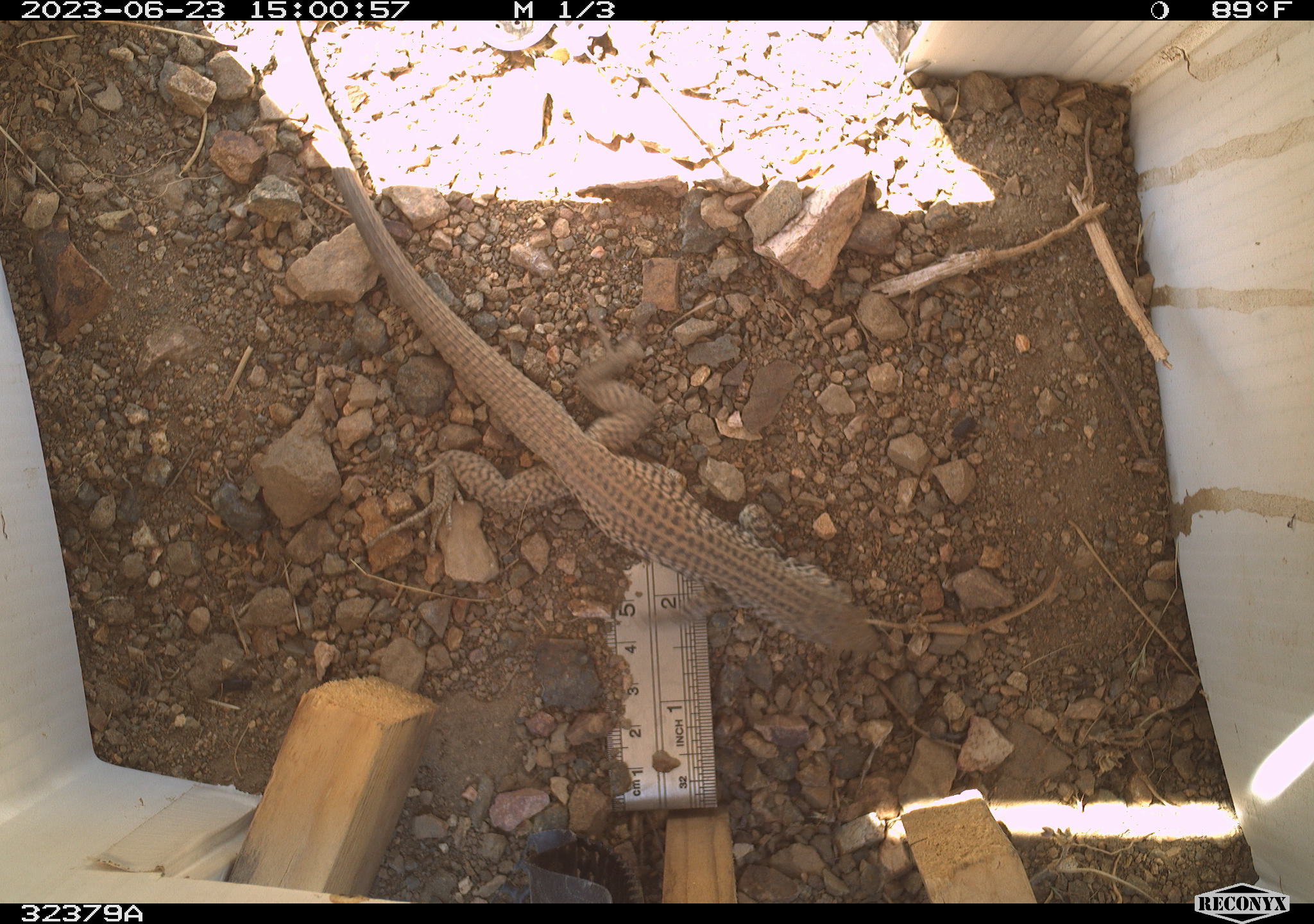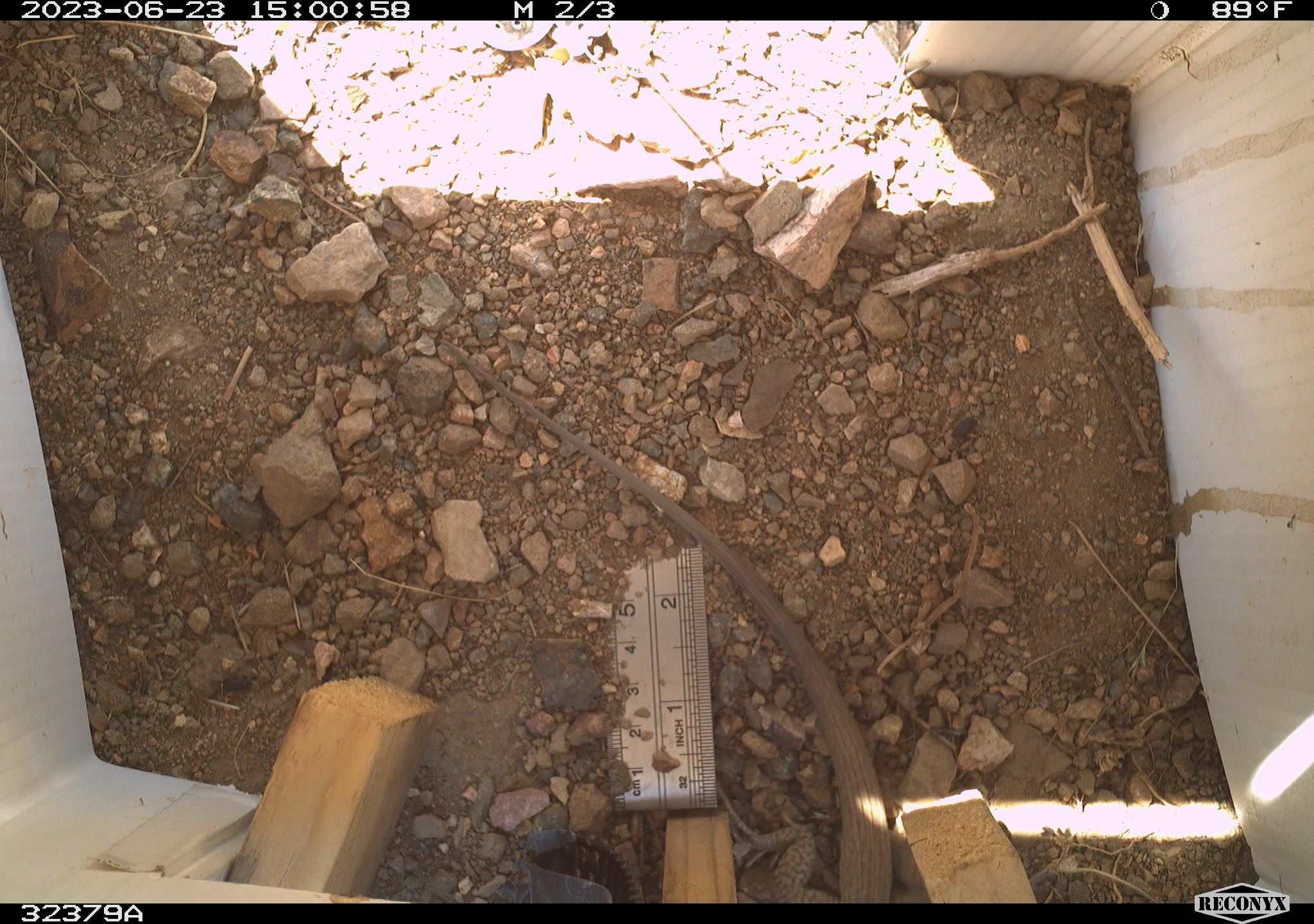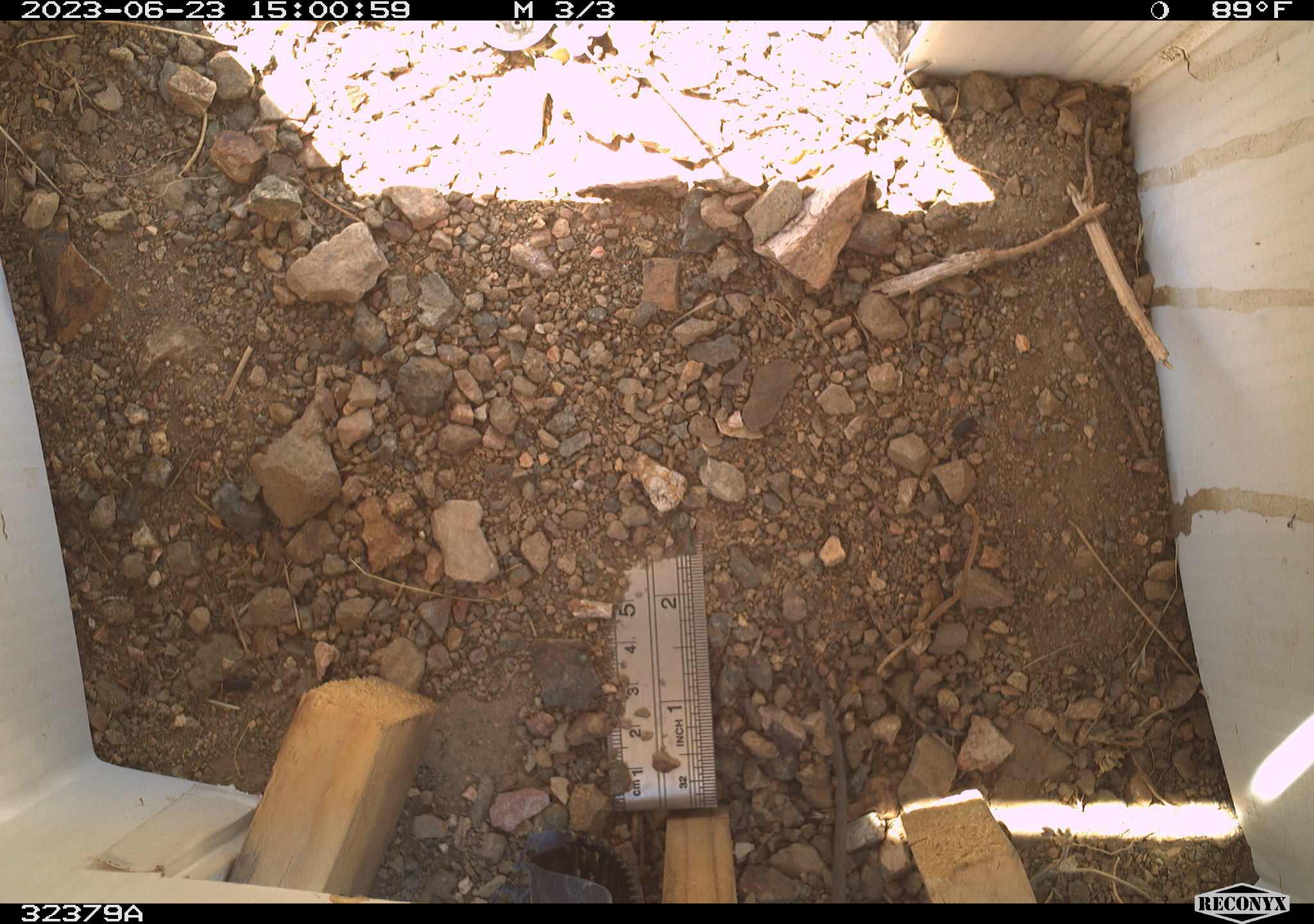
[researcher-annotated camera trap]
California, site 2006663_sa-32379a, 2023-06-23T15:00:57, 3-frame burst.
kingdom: Animalia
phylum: Chordata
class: Reptilia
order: Squamata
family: Teiidae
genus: Aspidoscelis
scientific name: Aspidoscelis tigris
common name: western whiptail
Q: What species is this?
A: Western whiptail (Aspidoscelis tigris).